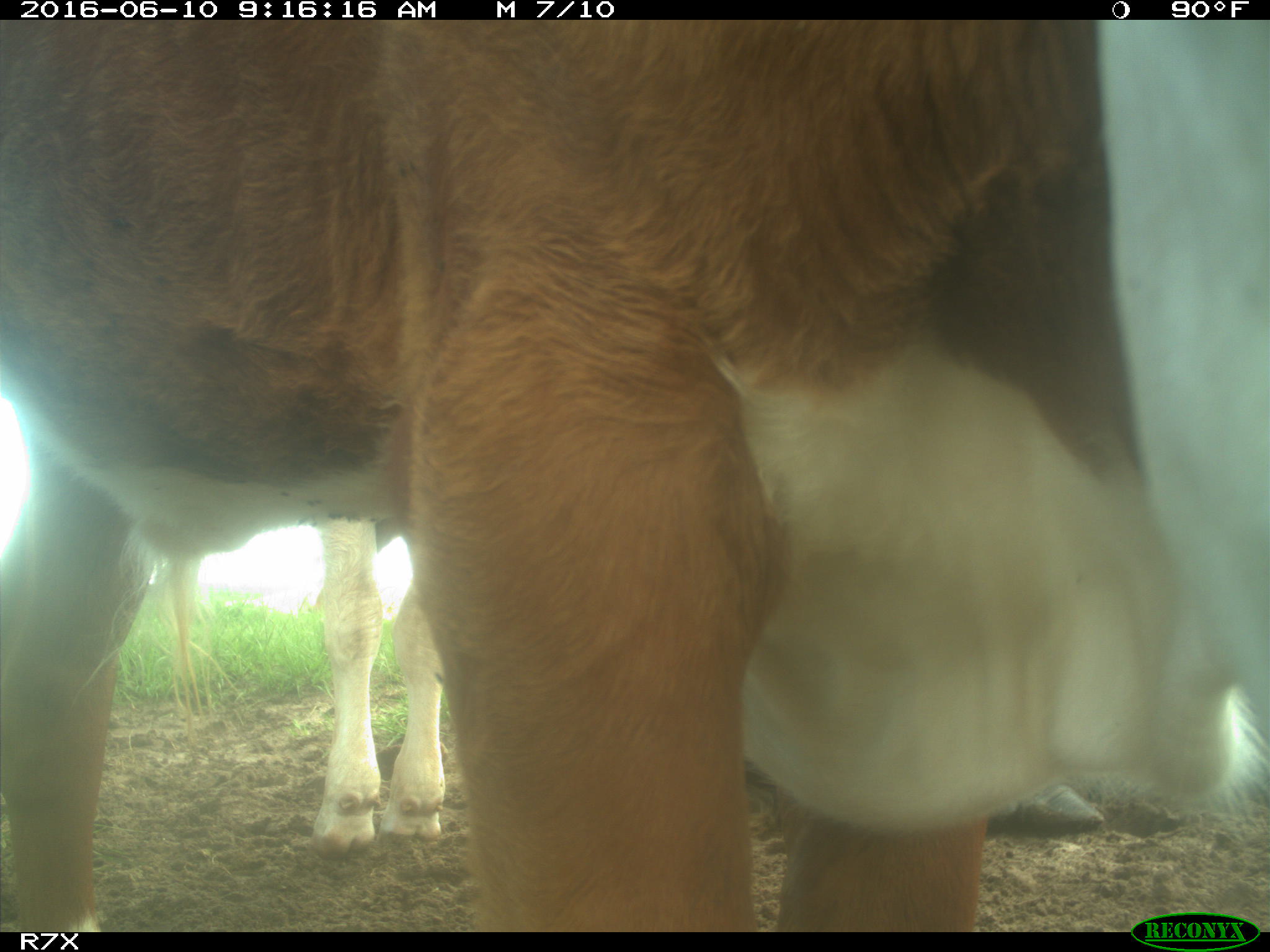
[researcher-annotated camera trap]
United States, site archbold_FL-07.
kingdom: Animalia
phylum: Chordata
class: Mammalia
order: Artiodactyla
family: Bovidae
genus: Bos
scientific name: Bos taurus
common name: domestic cow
Bos taurus (domestic cow).